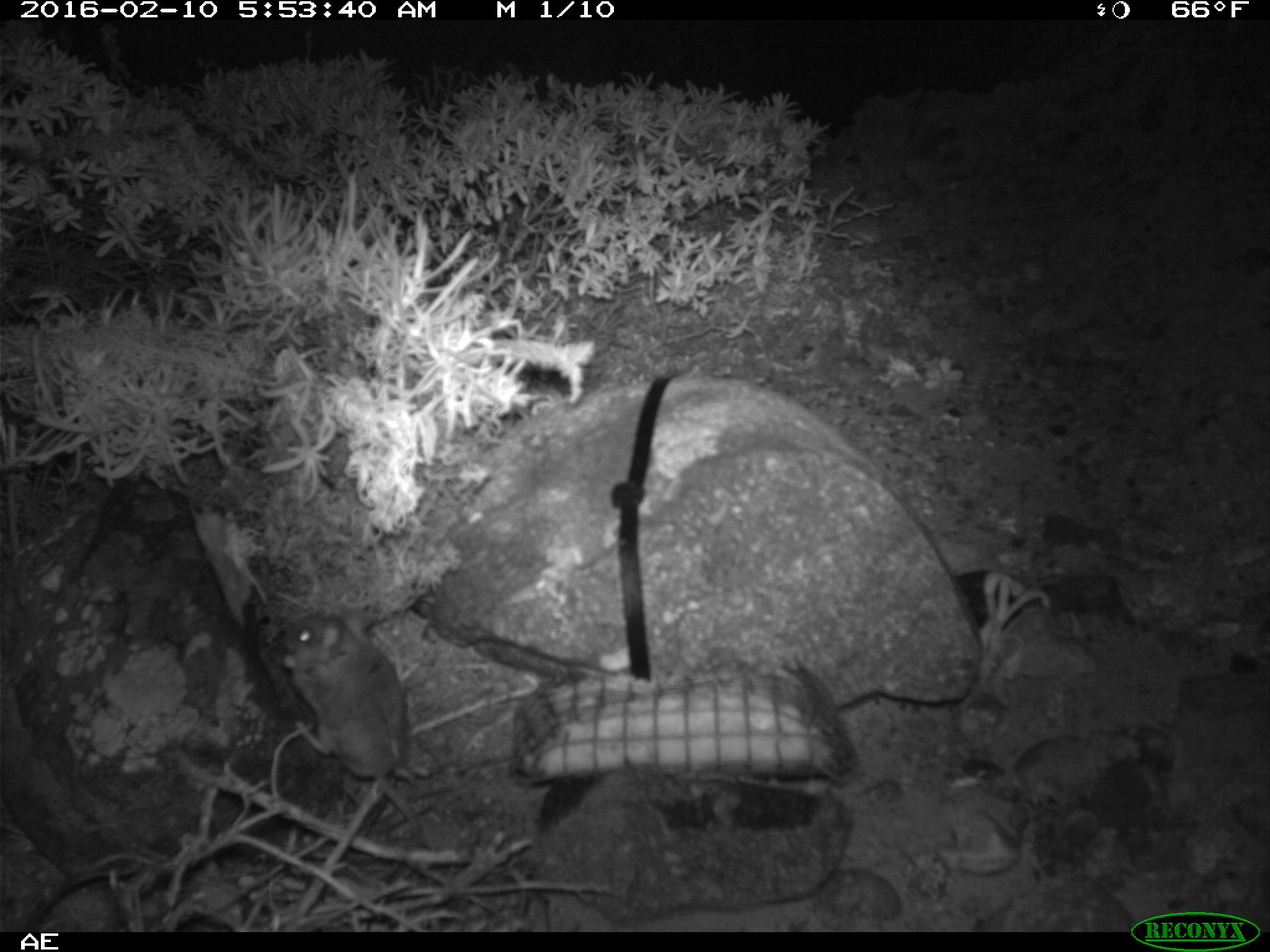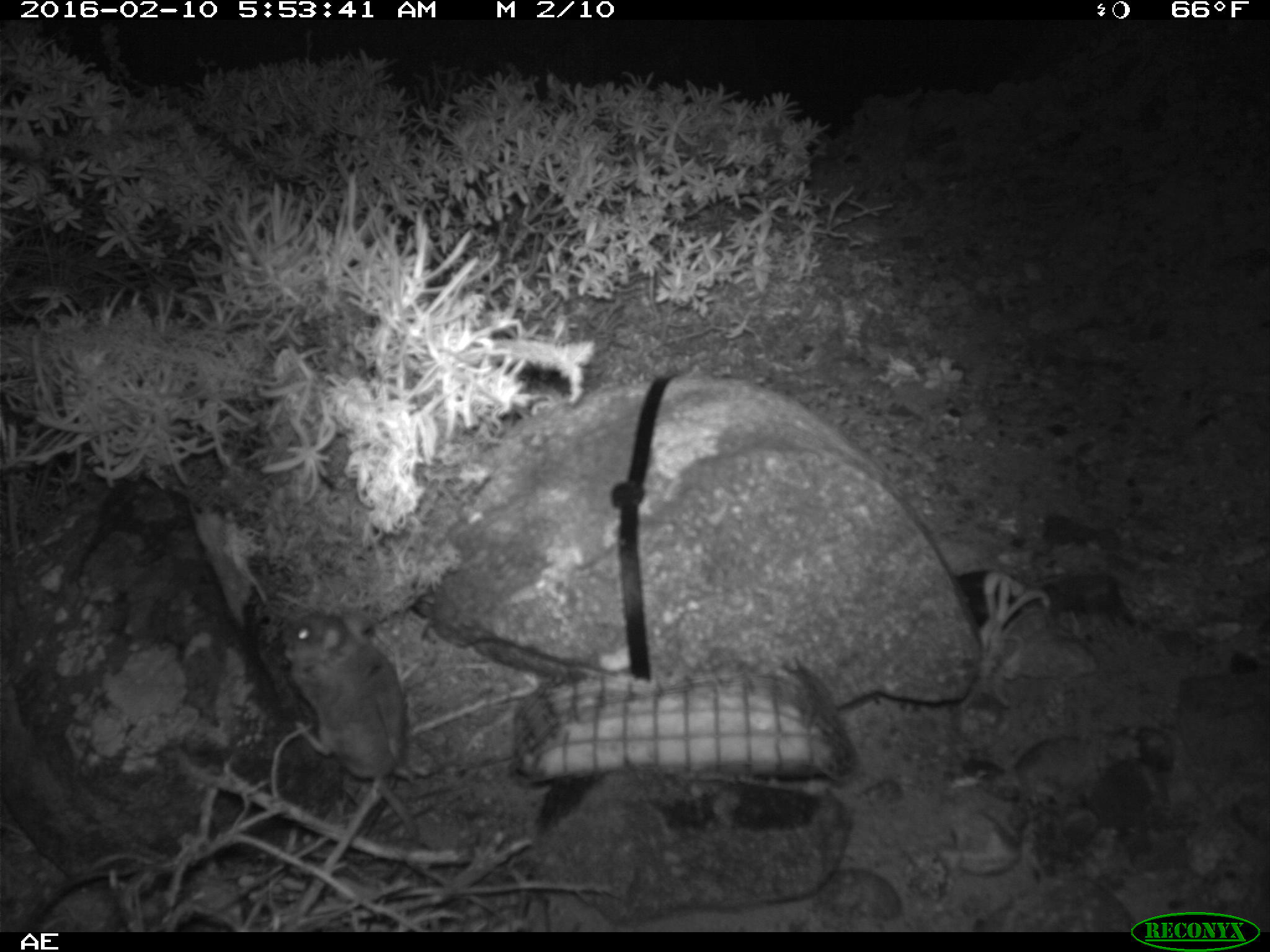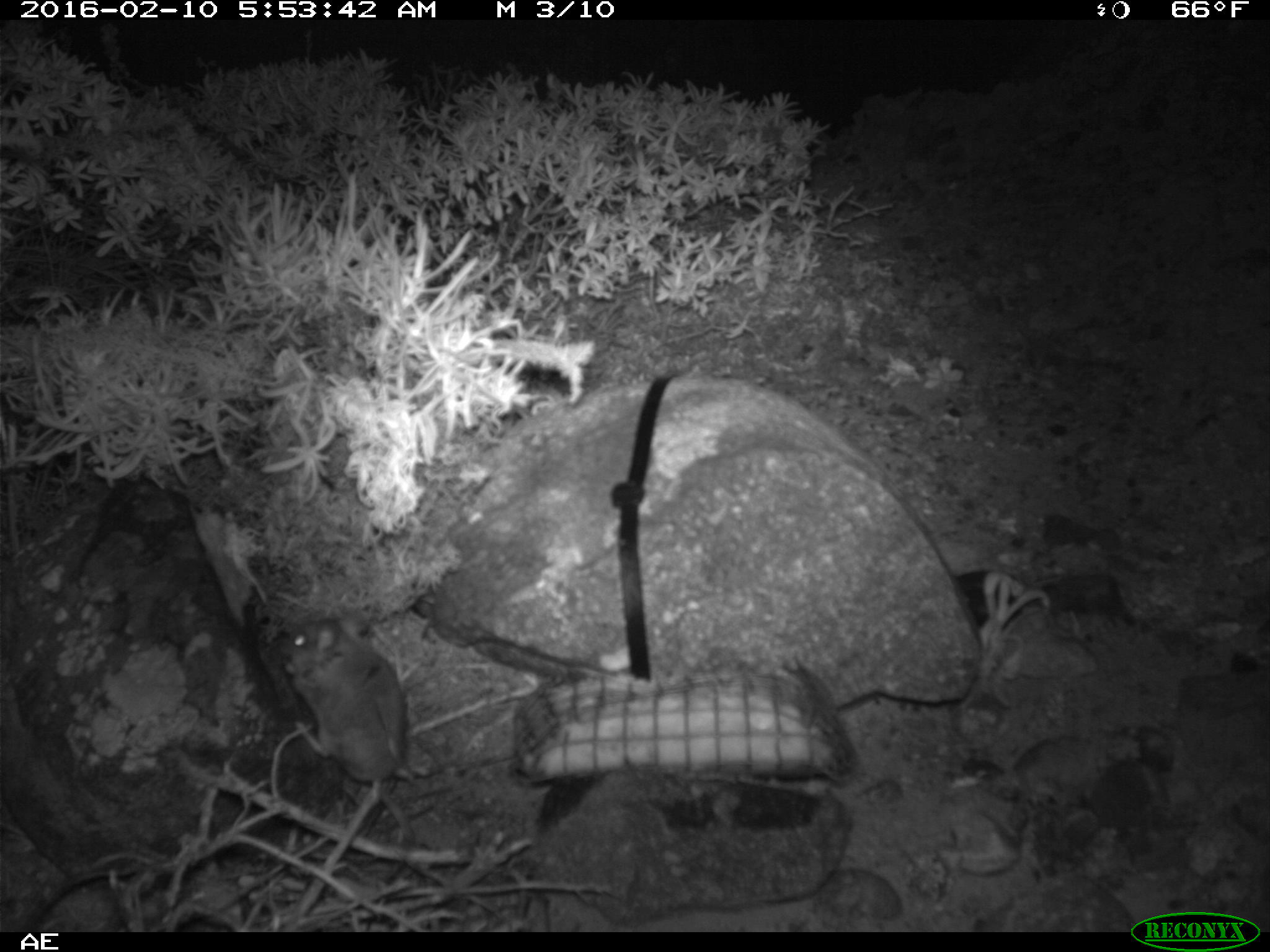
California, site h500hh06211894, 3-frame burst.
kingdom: Animalia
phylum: Chordata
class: Mammalia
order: Rodentia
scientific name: Rodentia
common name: rodent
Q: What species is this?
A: Rodent (Rodentia).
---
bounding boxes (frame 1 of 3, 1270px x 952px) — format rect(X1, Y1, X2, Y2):
rodent: rect(282, 608, 425, 849)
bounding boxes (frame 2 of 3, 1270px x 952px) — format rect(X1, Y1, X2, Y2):
rodent: rect(280, 609, 424, 840)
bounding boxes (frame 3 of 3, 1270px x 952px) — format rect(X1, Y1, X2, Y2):
rodent: rect(274, 610, 415, 883)